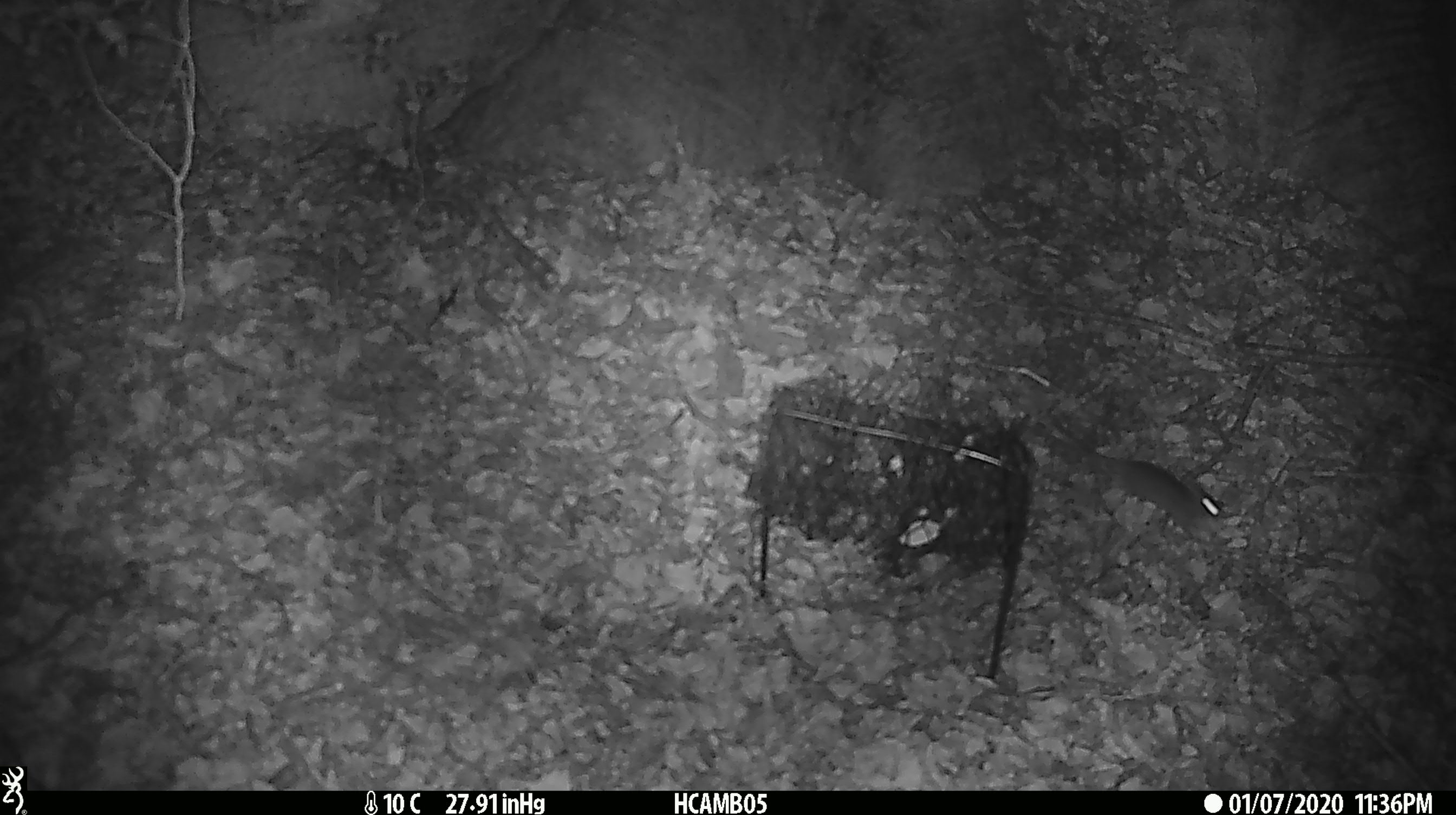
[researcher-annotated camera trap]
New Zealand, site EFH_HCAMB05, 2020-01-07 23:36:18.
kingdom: Animalia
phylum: Chordata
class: Mammalia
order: Rodentia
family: Muridae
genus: Mus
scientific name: Mus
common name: mouse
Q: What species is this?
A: Mouse (Mus).